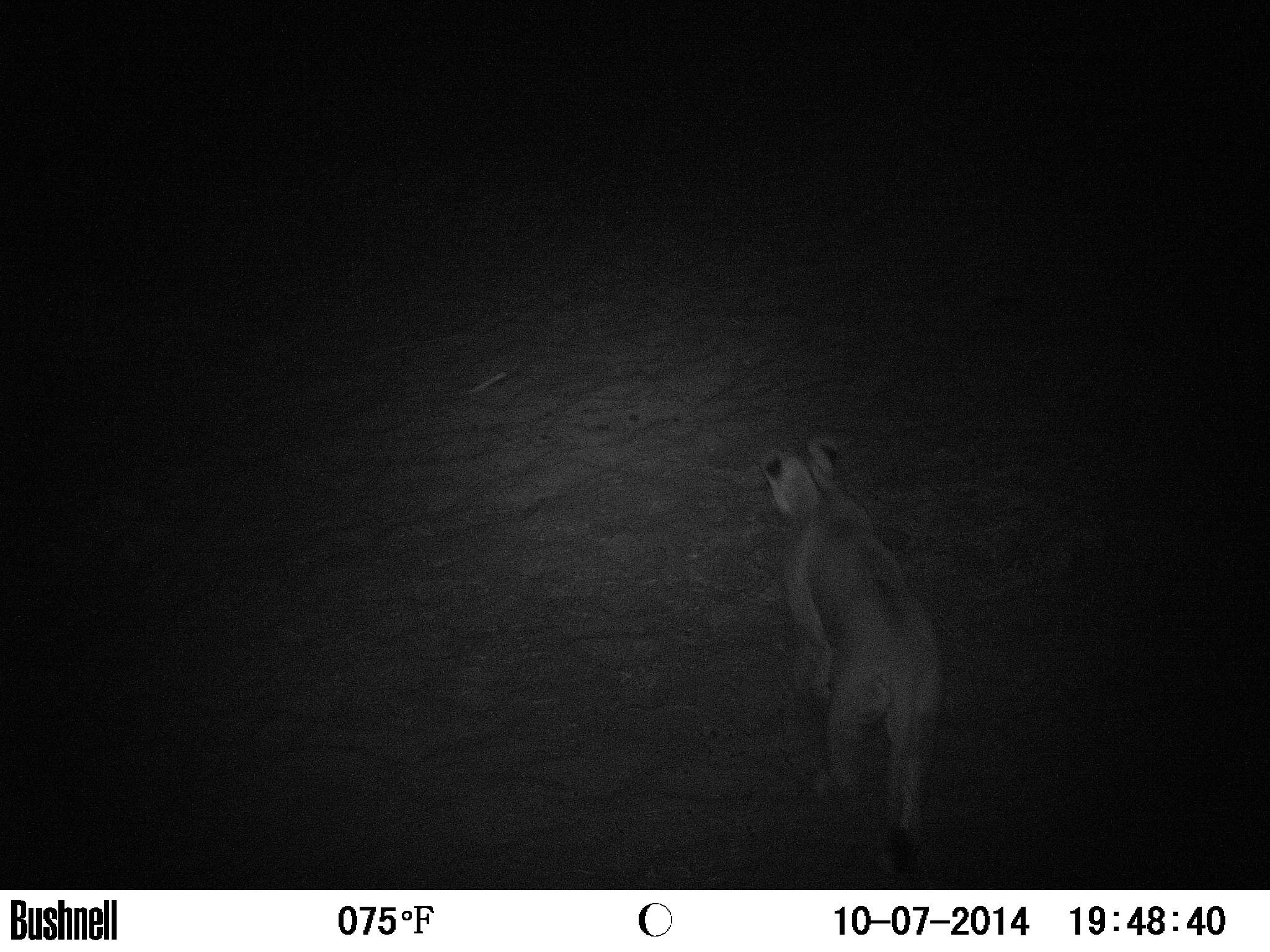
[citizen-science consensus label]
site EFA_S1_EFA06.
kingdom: Animalia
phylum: Chordata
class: Mammalia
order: Carnivora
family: Felidae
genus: Panthera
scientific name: Panthera leo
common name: lion female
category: lionfemale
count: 1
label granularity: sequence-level